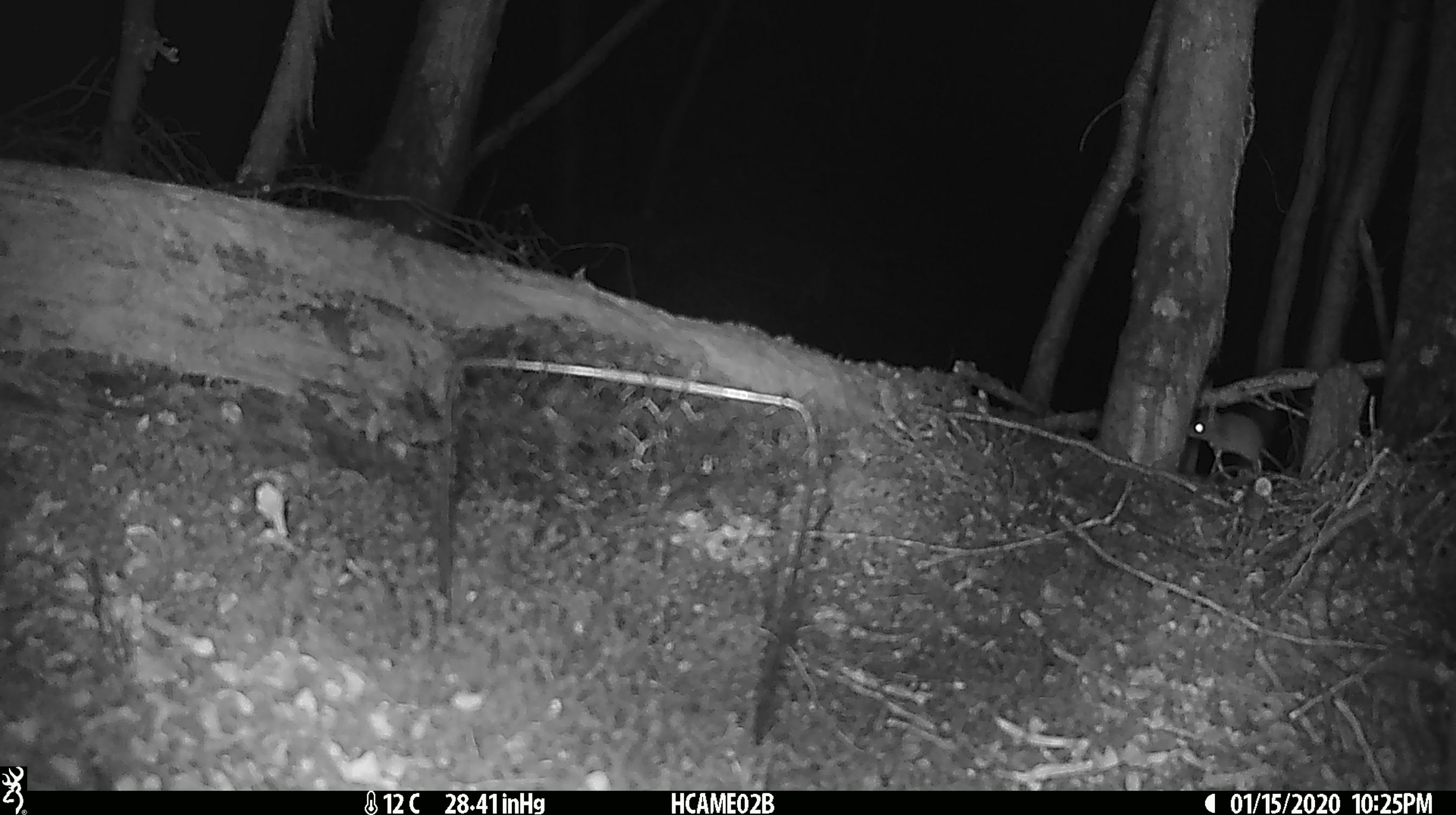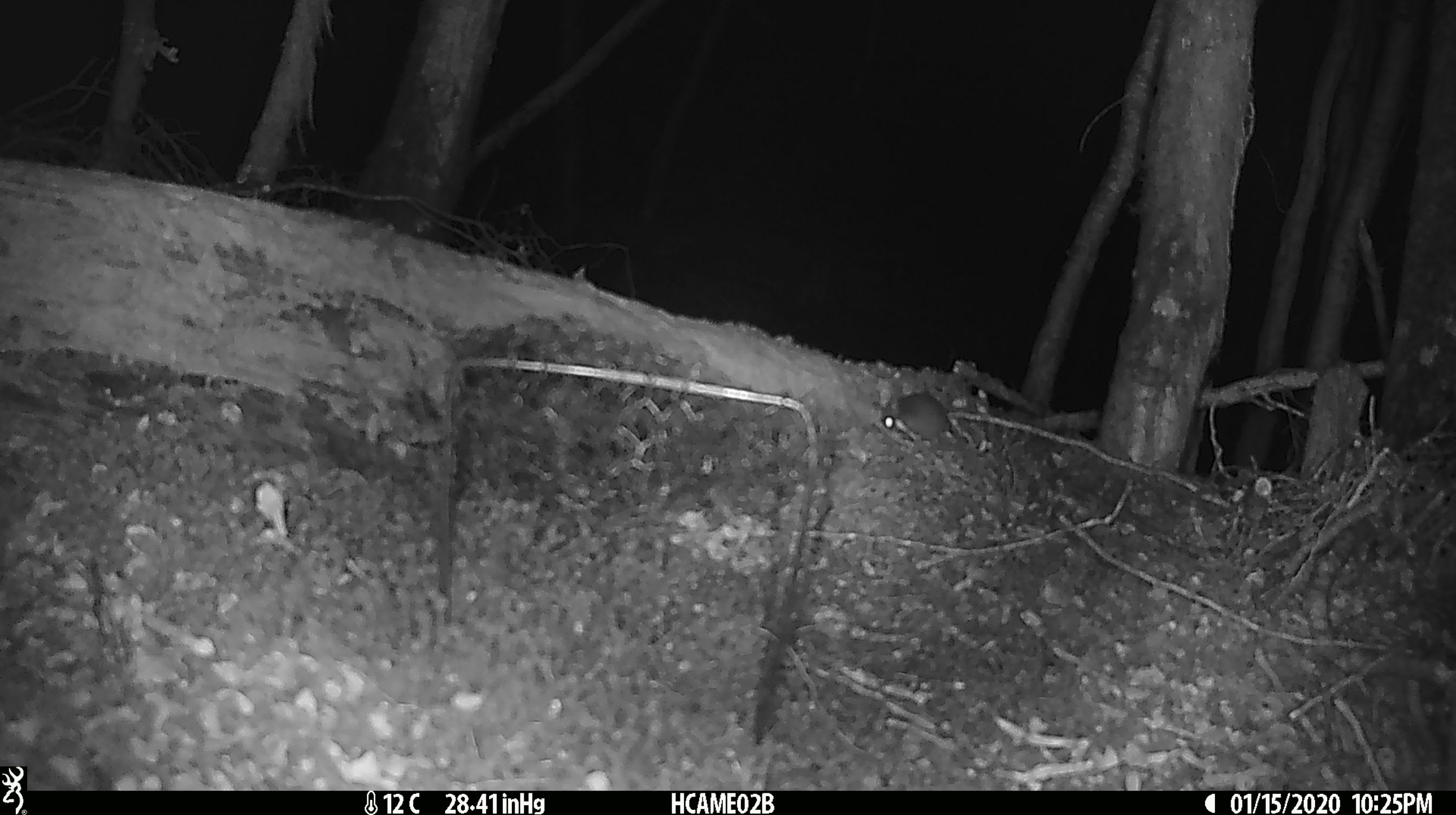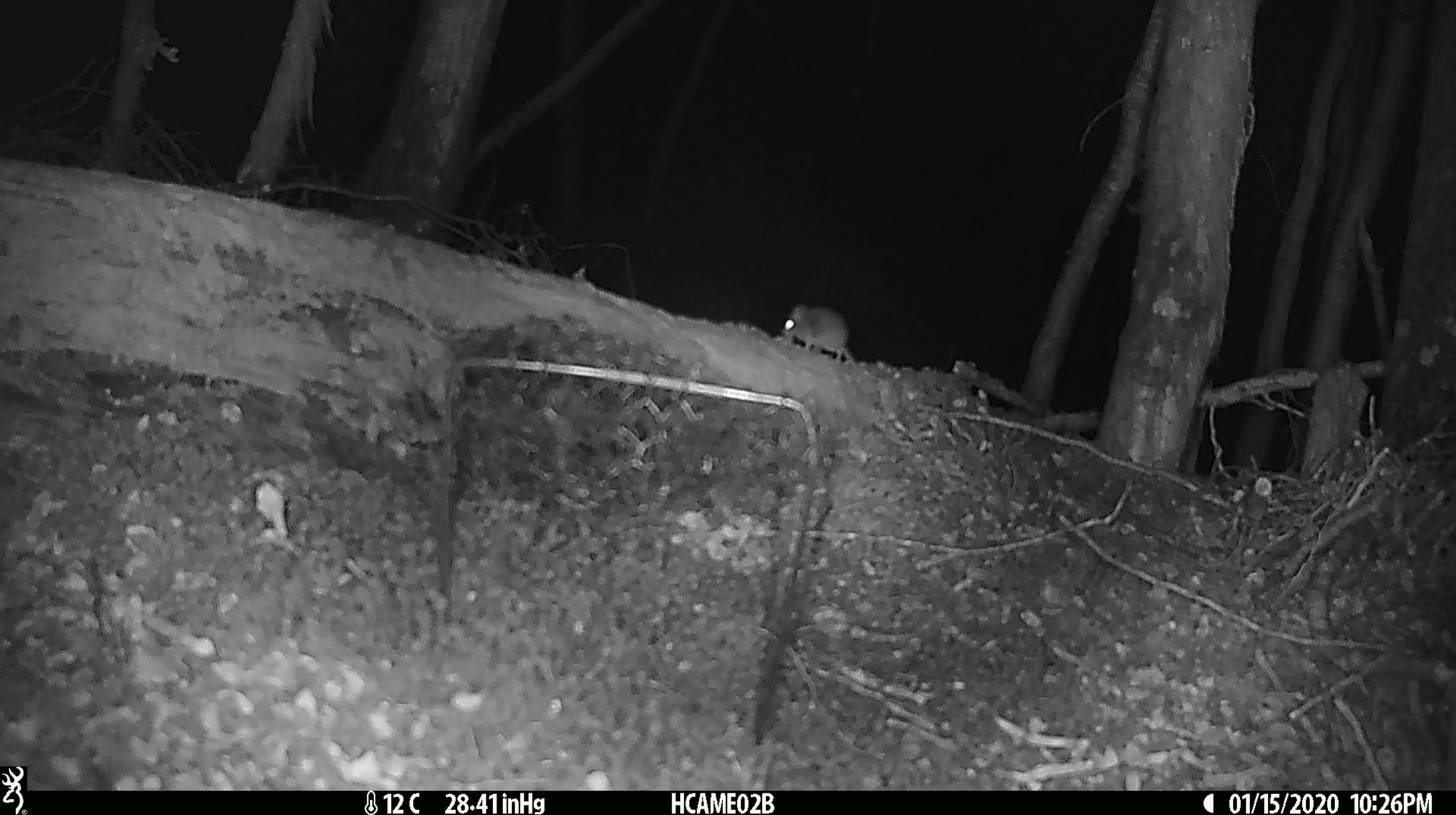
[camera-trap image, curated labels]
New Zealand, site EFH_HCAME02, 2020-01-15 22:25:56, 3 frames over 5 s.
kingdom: Animalia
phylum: Chordata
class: Mammalia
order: Rodentia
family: Muridae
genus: Mus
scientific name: Mus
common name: mouse